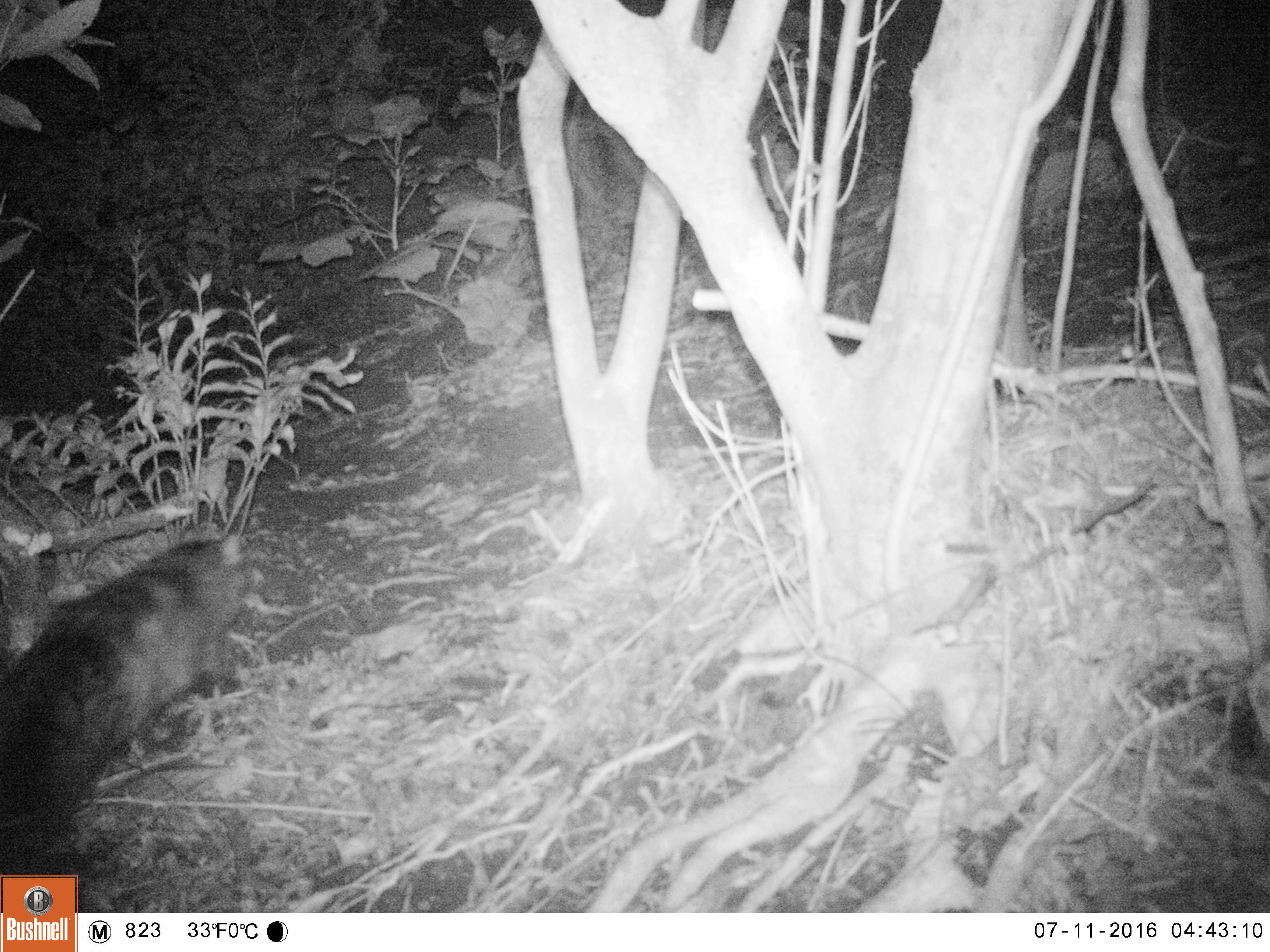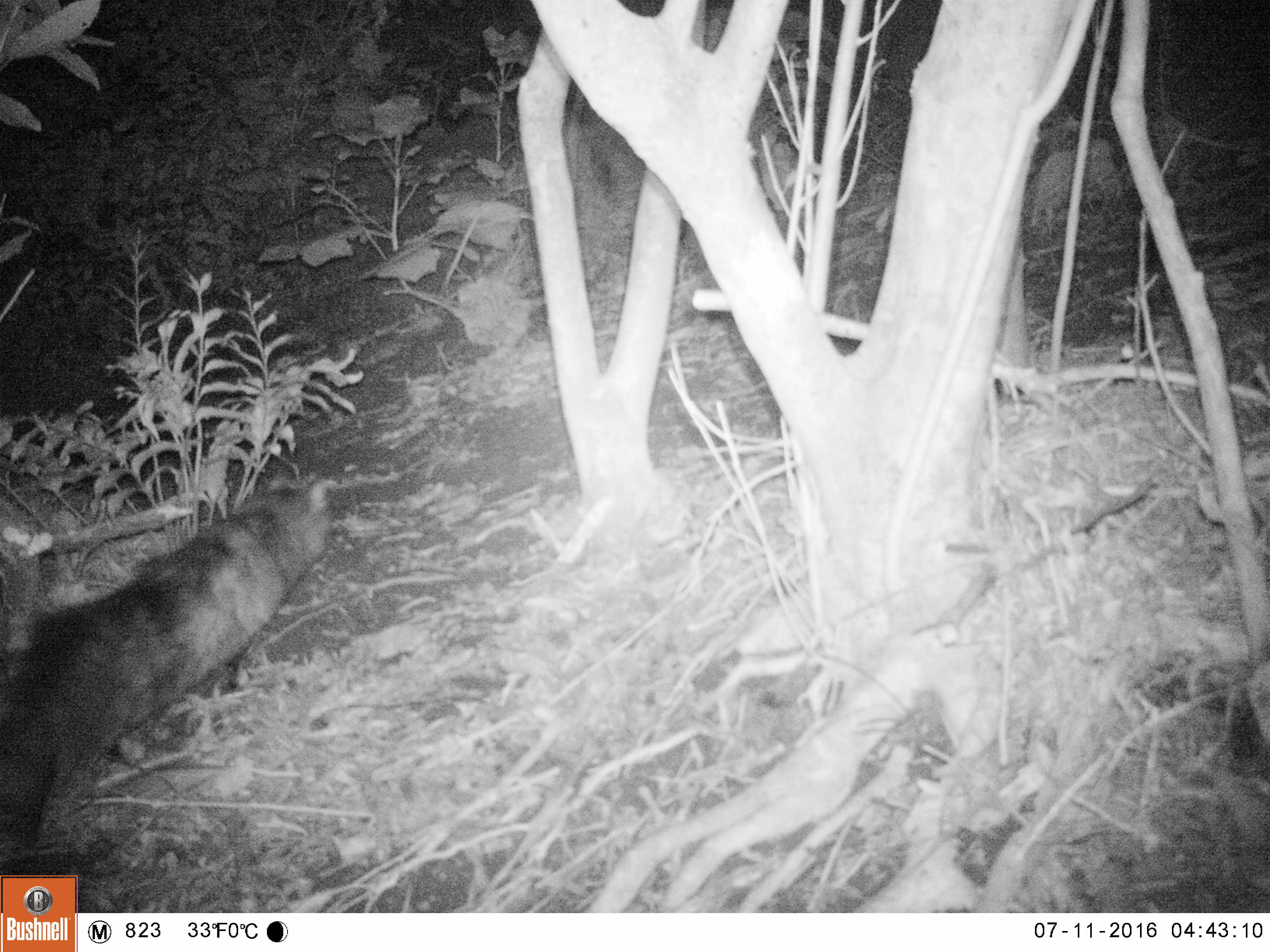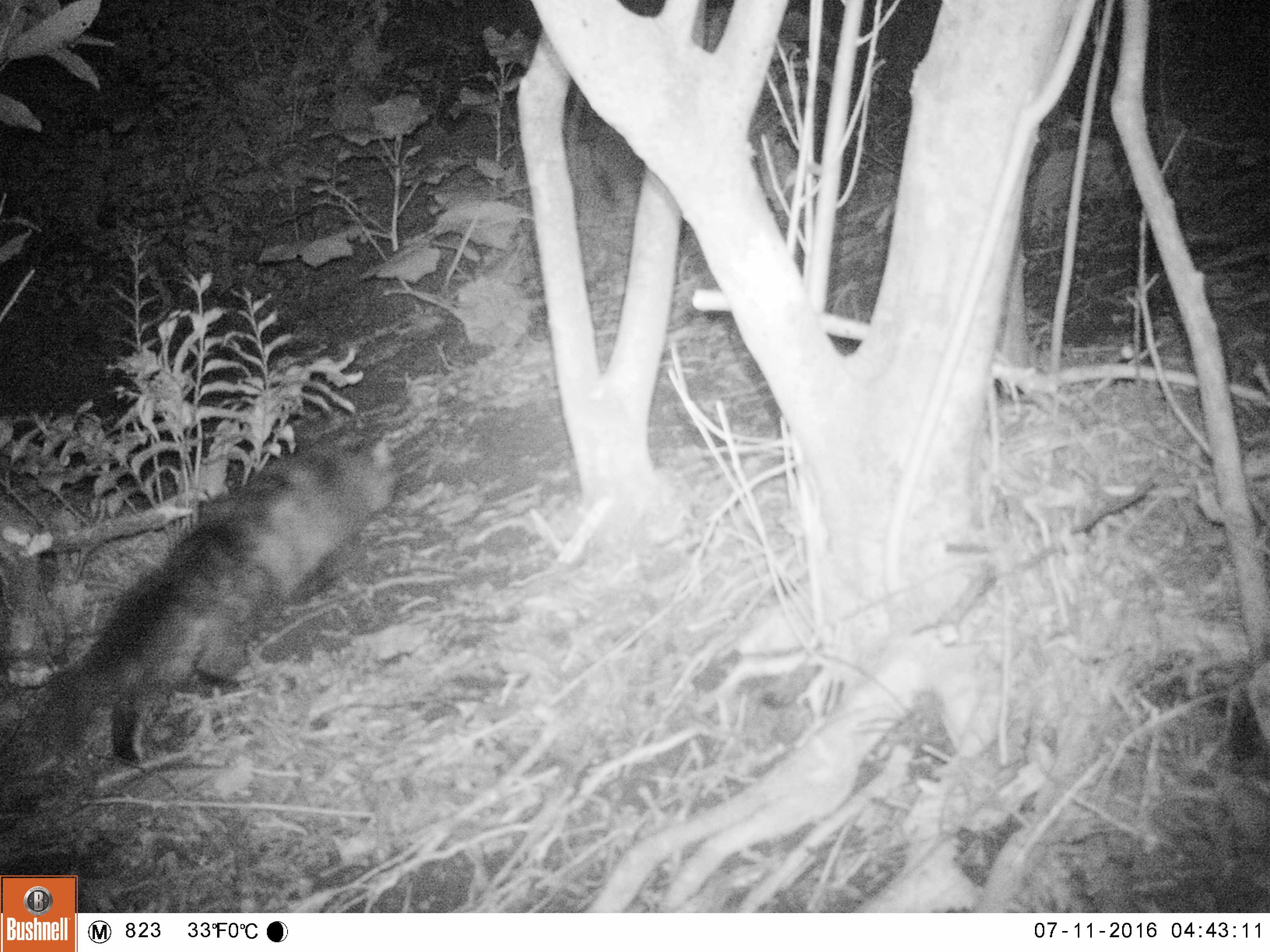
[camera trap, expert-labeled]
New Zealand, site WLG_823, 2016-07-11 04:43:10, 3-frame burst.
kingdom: Animalia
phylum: Chordata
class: Mammalia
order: Carnivora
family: Felidae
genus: Felis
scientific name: Felis catus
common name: domestic cat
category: cat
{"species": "cat (domestic cat) (Felis catus)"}